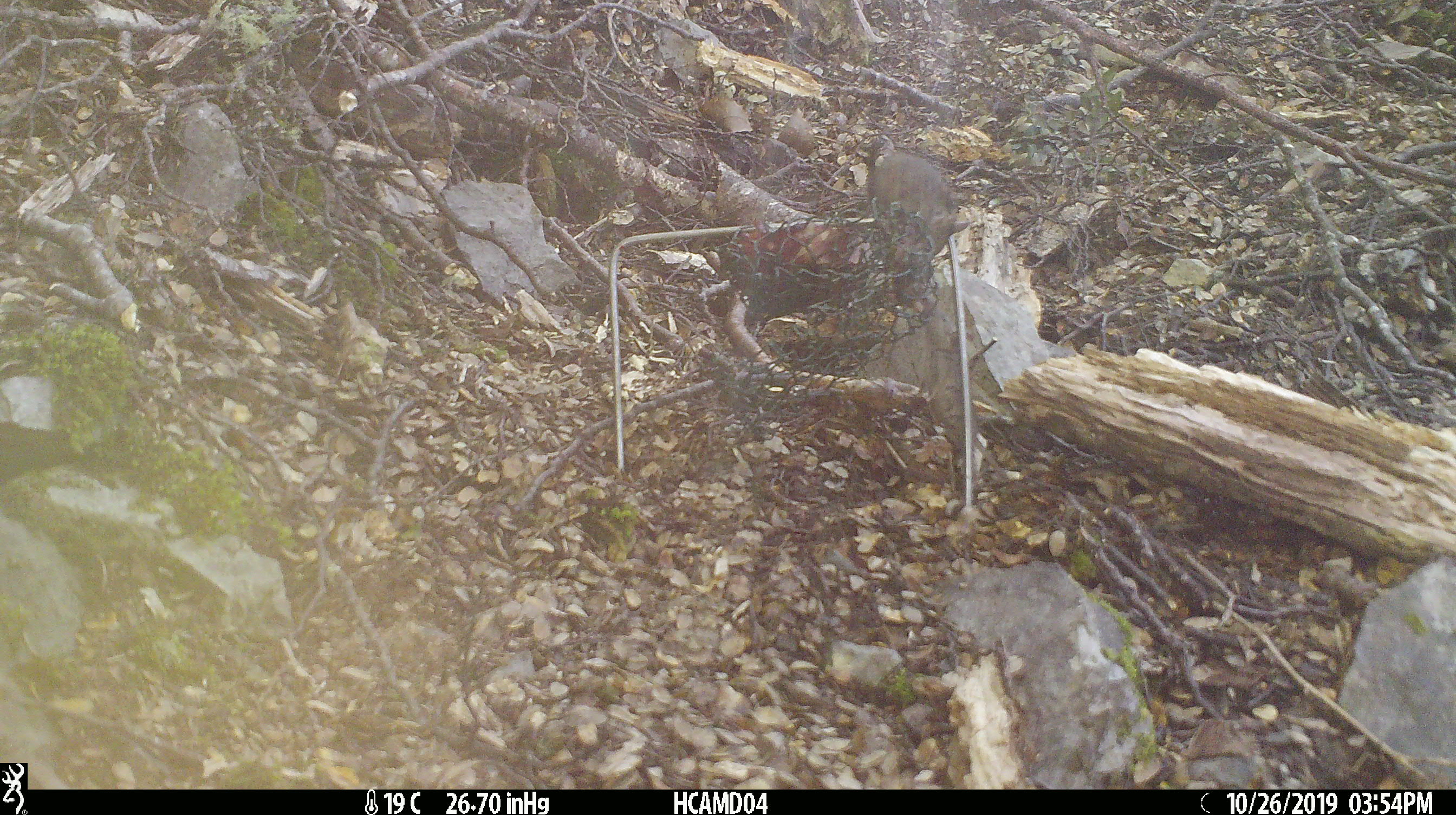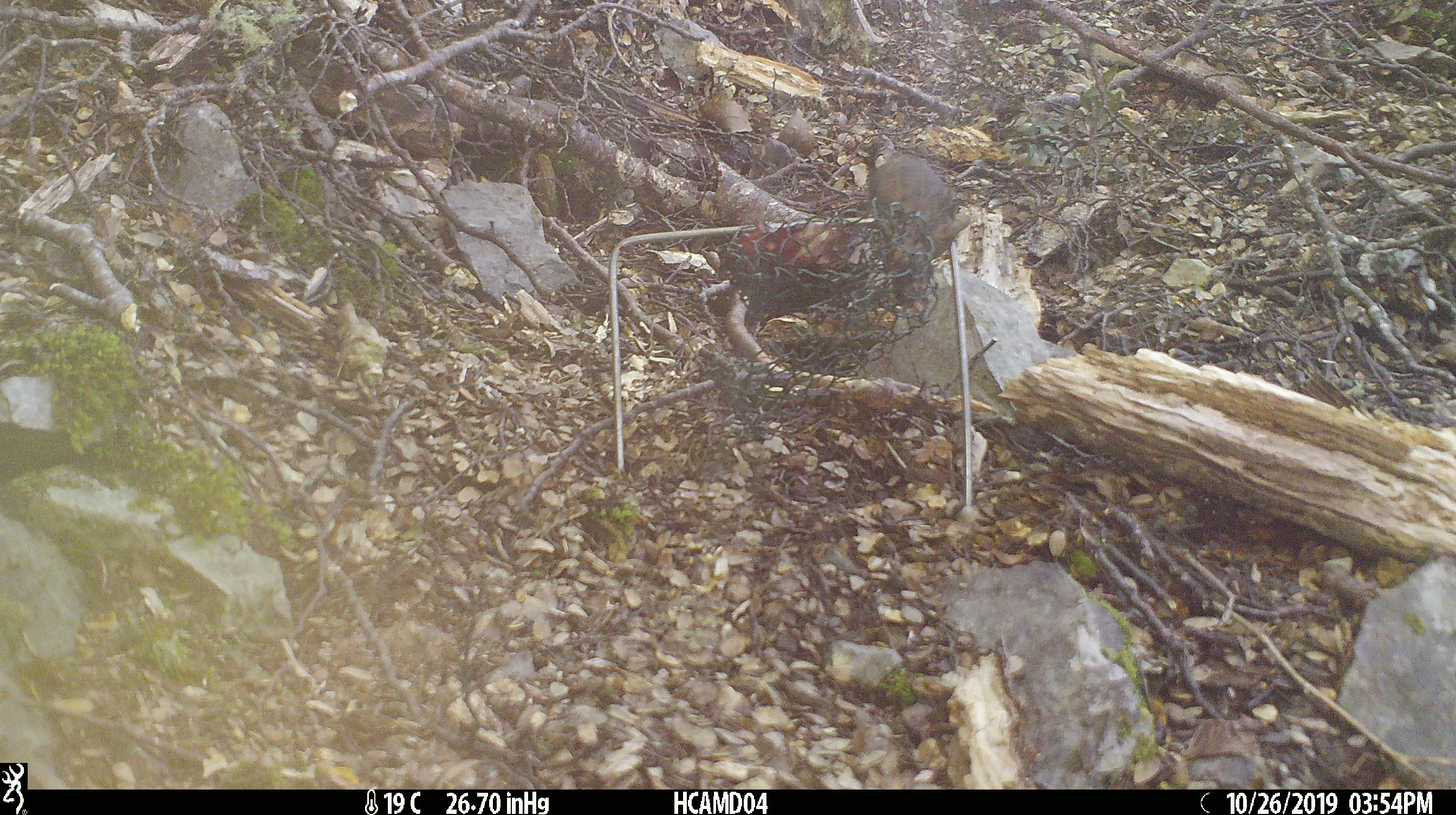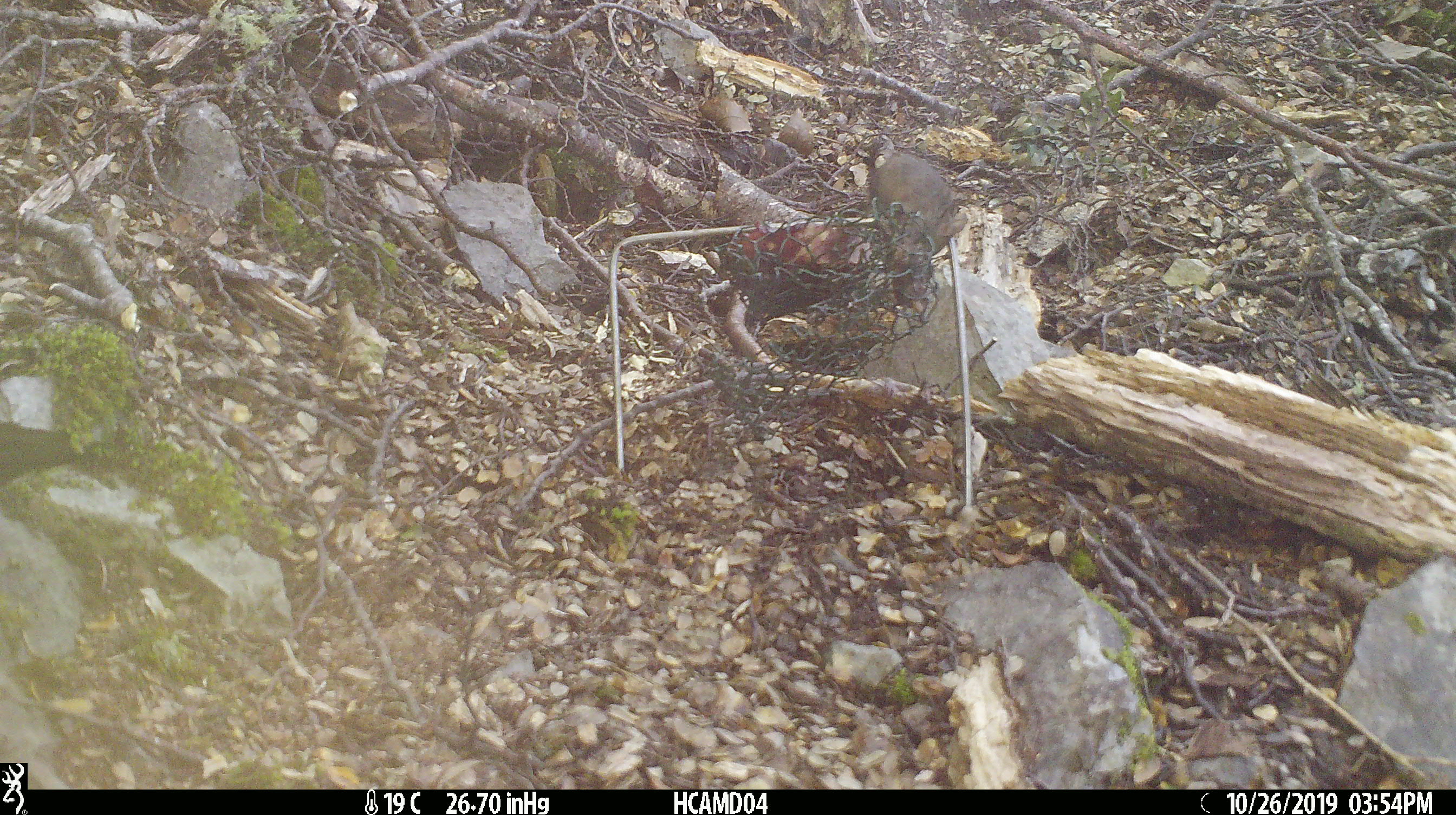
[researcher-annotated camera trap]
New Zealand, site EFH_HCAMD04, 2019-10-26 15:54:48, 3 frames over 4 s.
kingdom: Animalia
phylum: Chordata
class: Mammalia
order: Rodentia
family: Muridae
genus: Mus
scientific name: Mus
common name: mouse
Mouse (Mus).